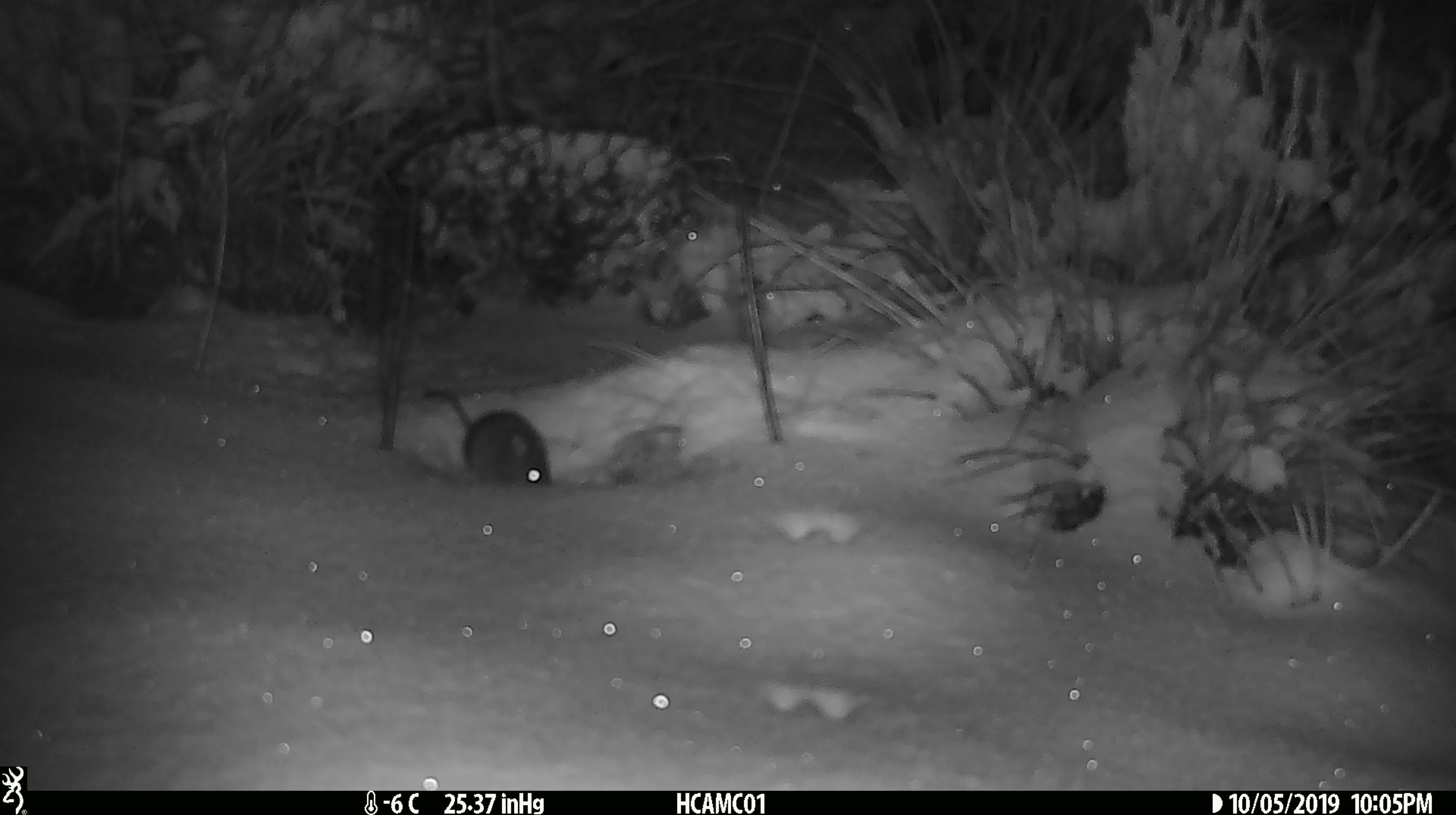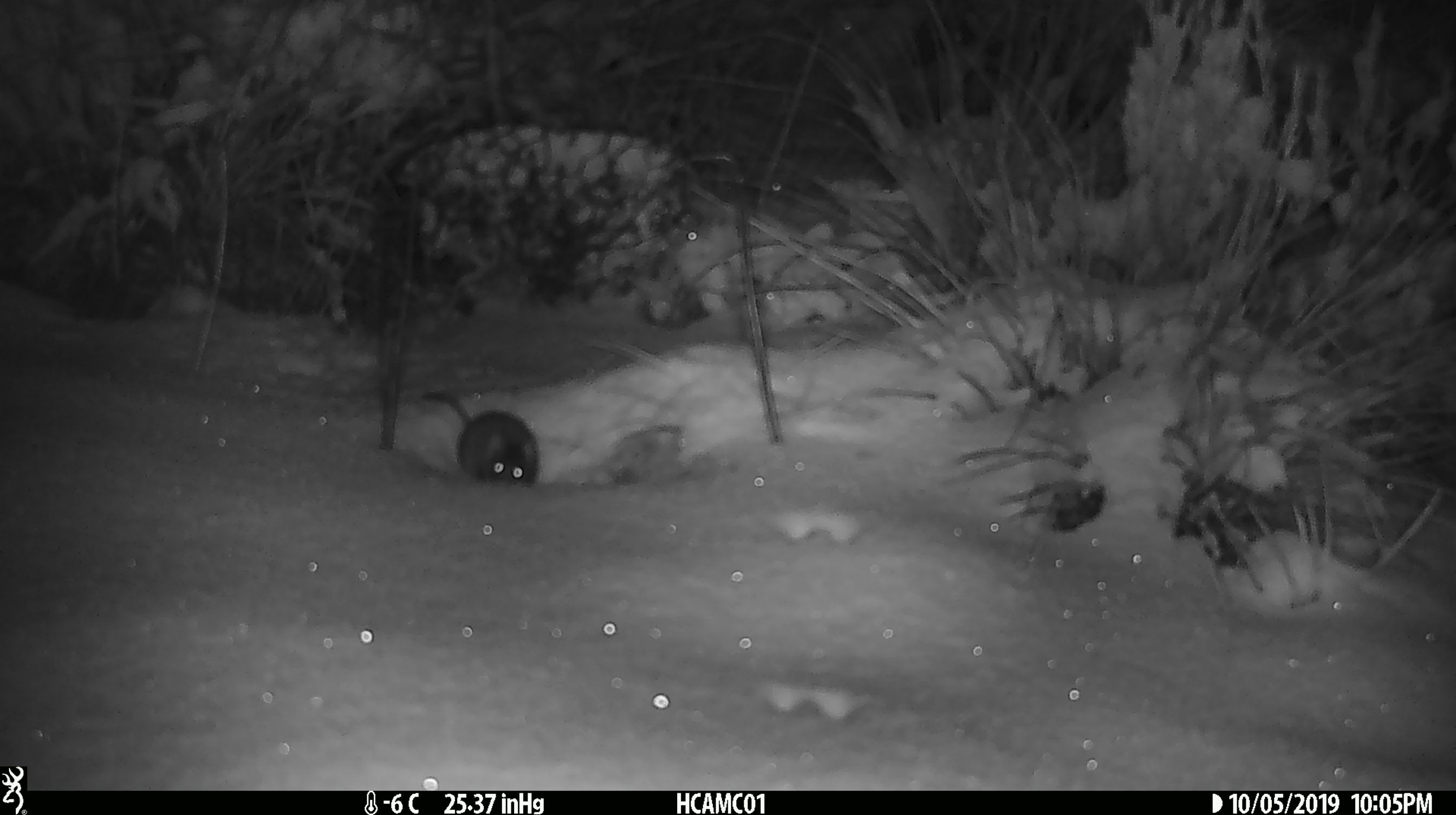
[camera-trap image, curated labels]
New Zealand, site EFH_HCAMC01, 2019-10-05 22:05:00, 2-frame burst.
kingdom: Animalia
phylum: Chordata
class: Mammalia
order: Rodentia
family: Muridae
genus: Mus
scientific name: Mus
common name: mouse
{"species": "mouse (Mus)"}